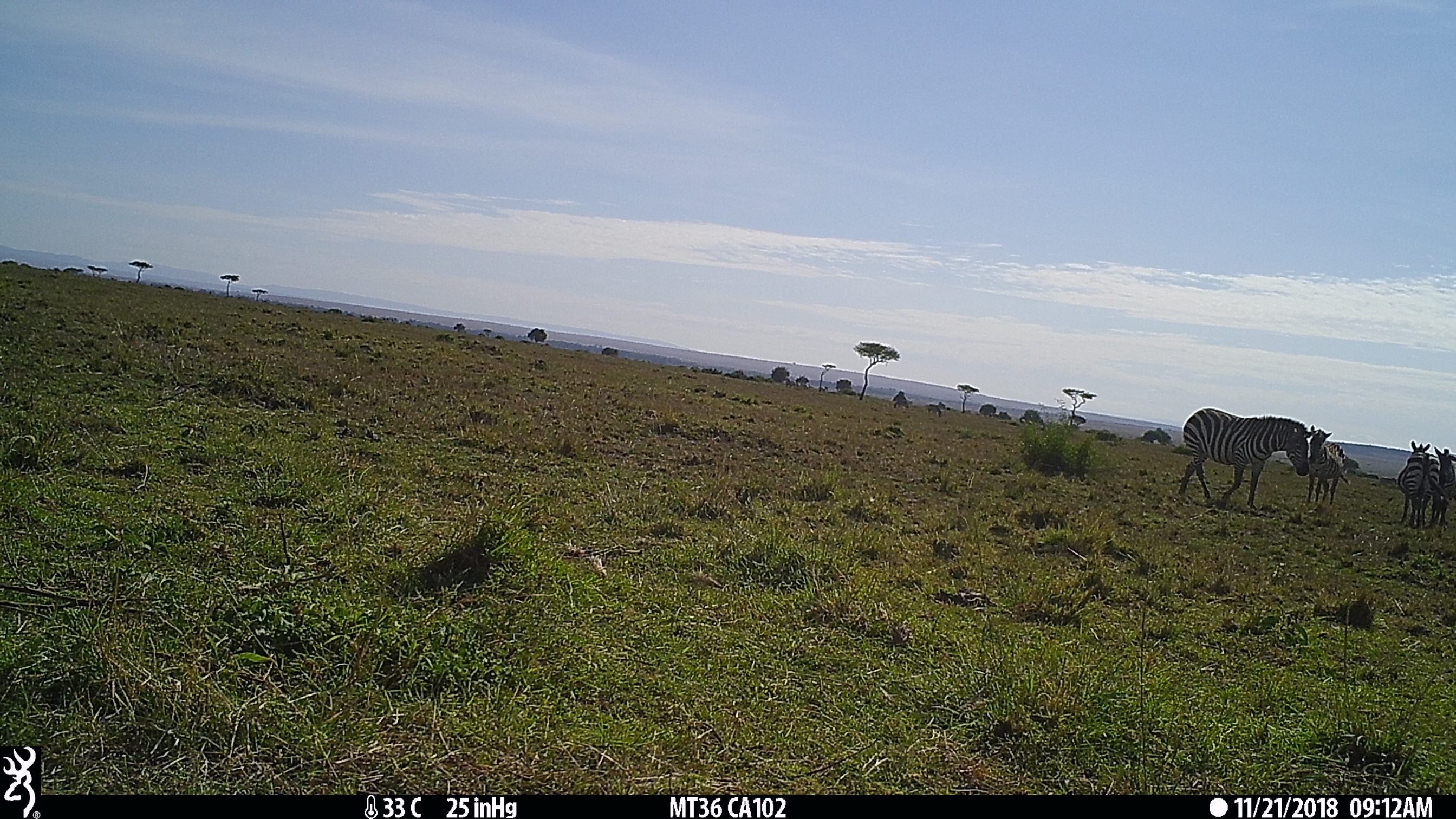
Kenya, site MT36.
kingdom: Animalia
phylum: Chordata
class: Mammalia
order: Perissodactyla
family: Equidae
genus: Equus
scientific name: Equus quagga burchellii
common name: burchell's zebra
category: zebra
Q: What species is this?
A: Zebra (burchell's zebra) (Equus quagga burchellii).